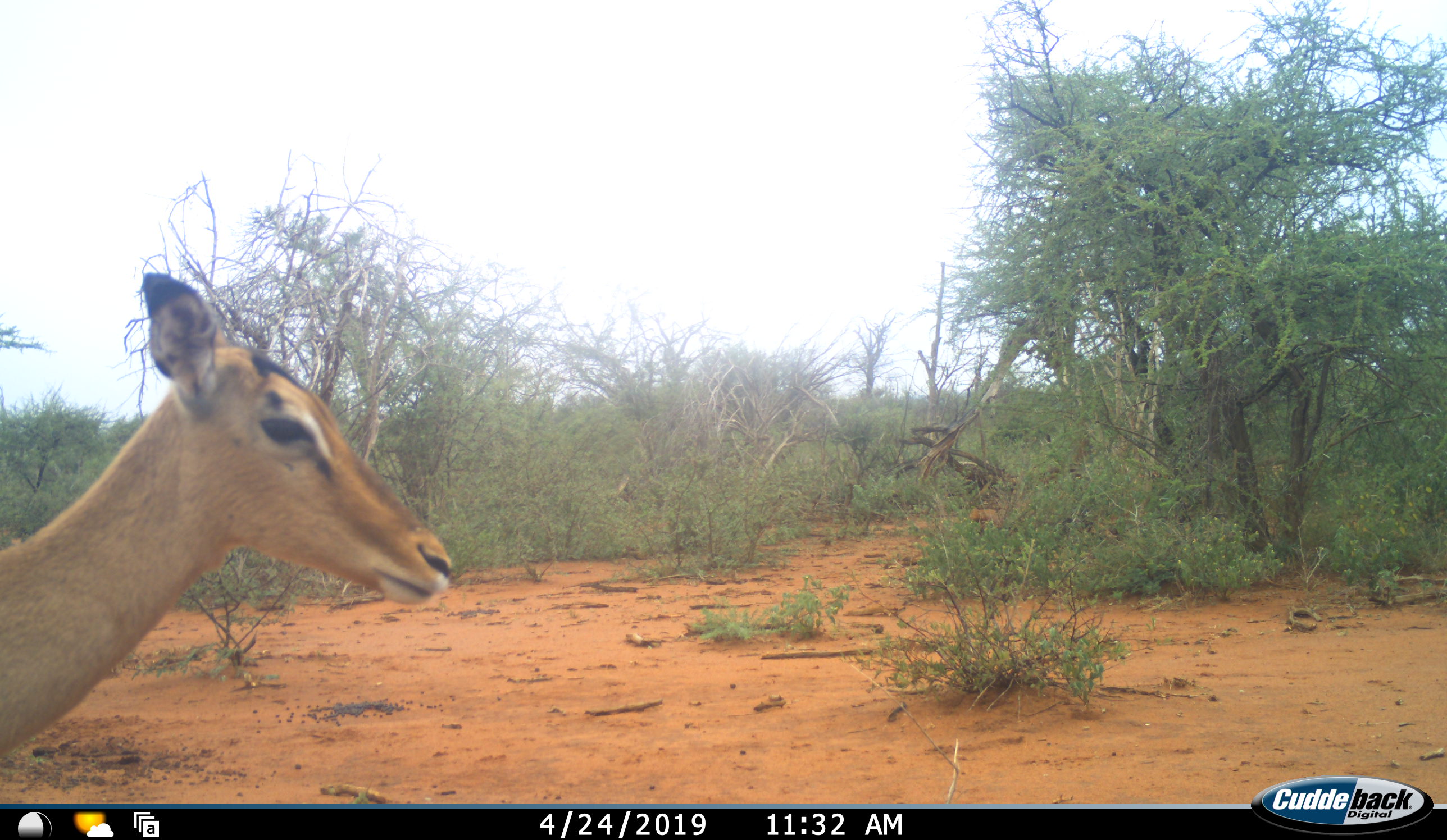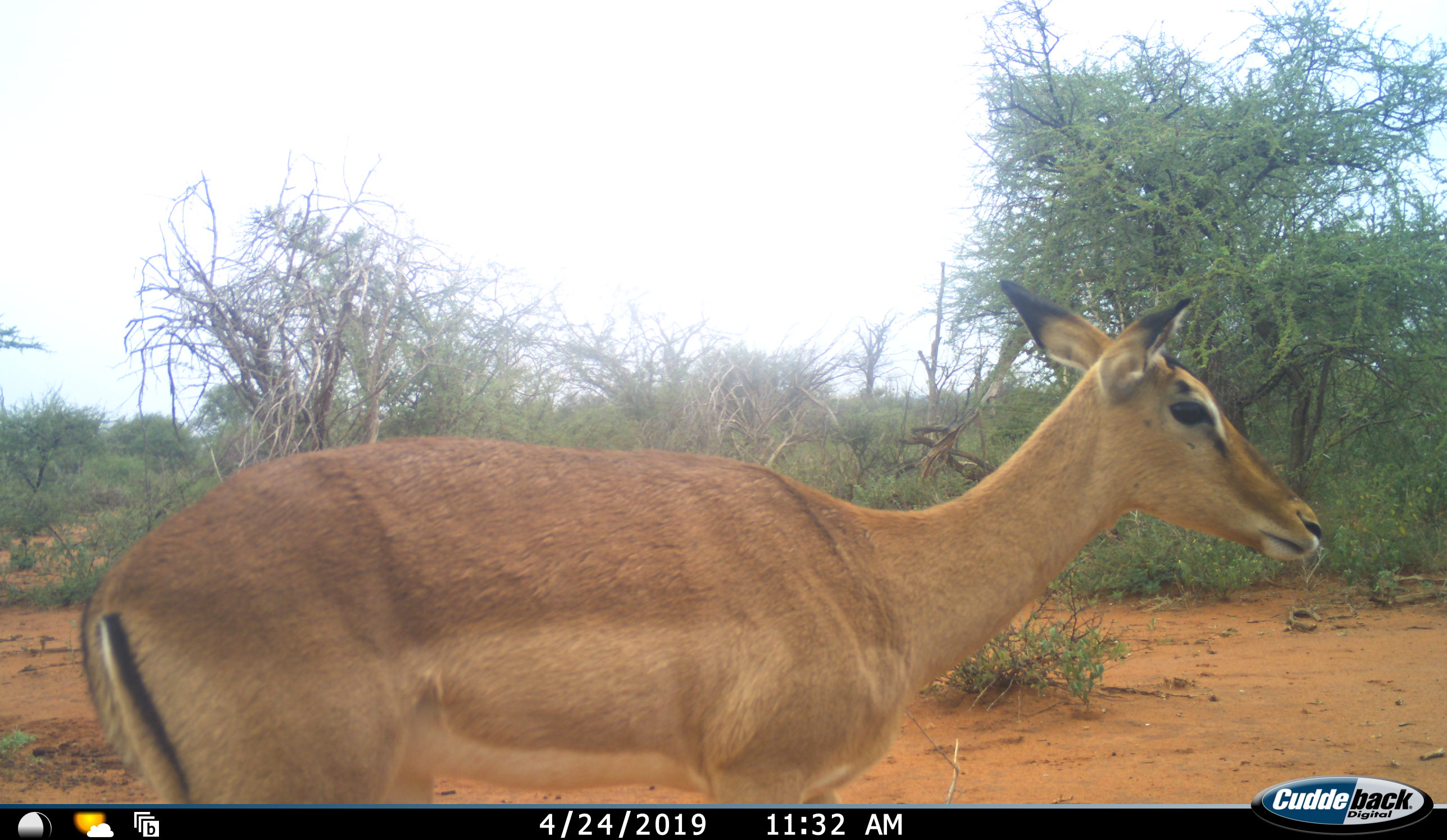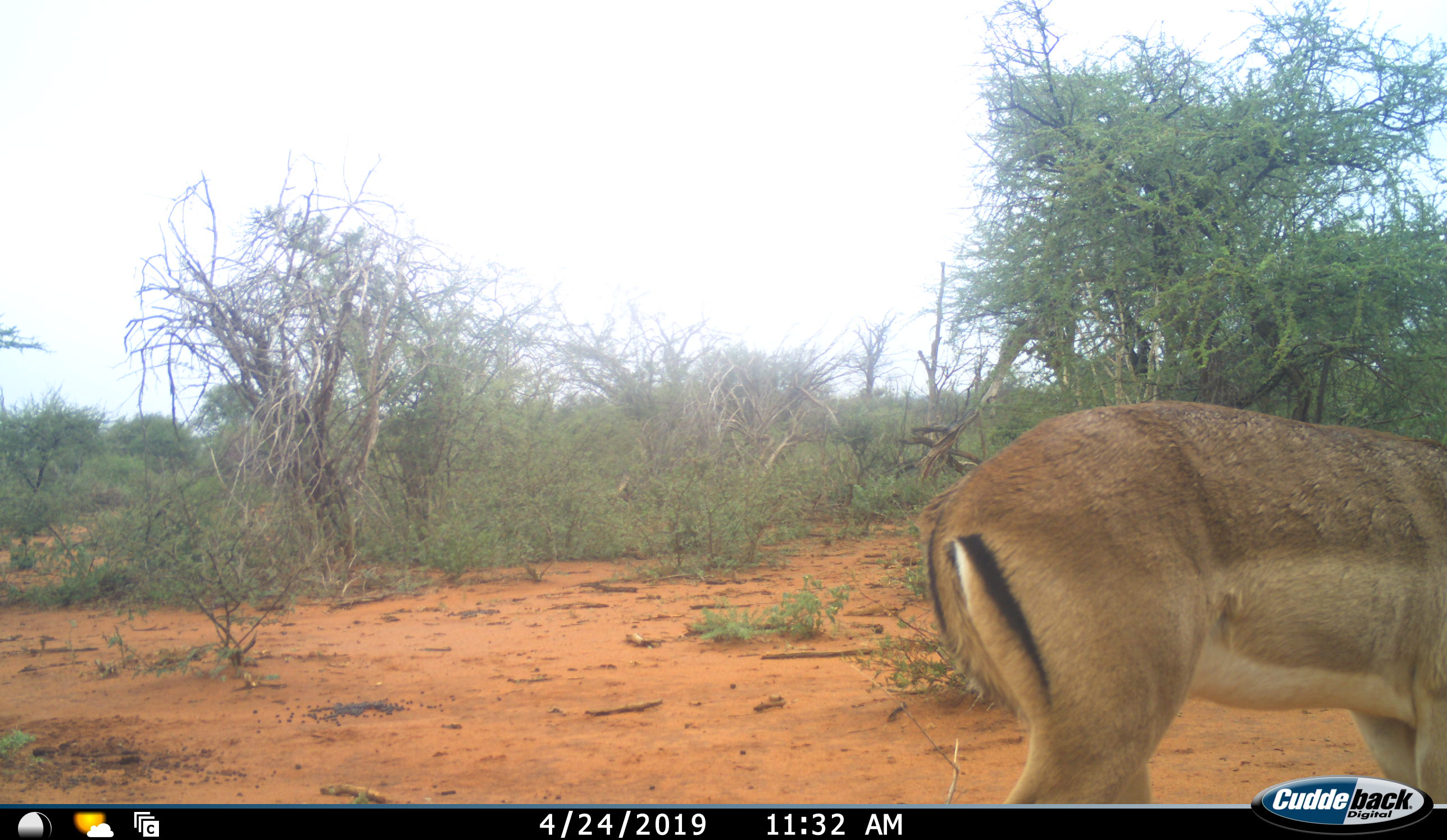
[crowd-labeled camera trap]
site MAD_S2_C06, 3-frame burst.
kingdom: Animalia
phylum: Chordata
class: Mammalia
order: Artiodactyla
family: Bovidae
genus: Aepyceros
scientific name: Aepyceros melampus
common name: impala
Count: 1.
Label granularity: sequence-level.